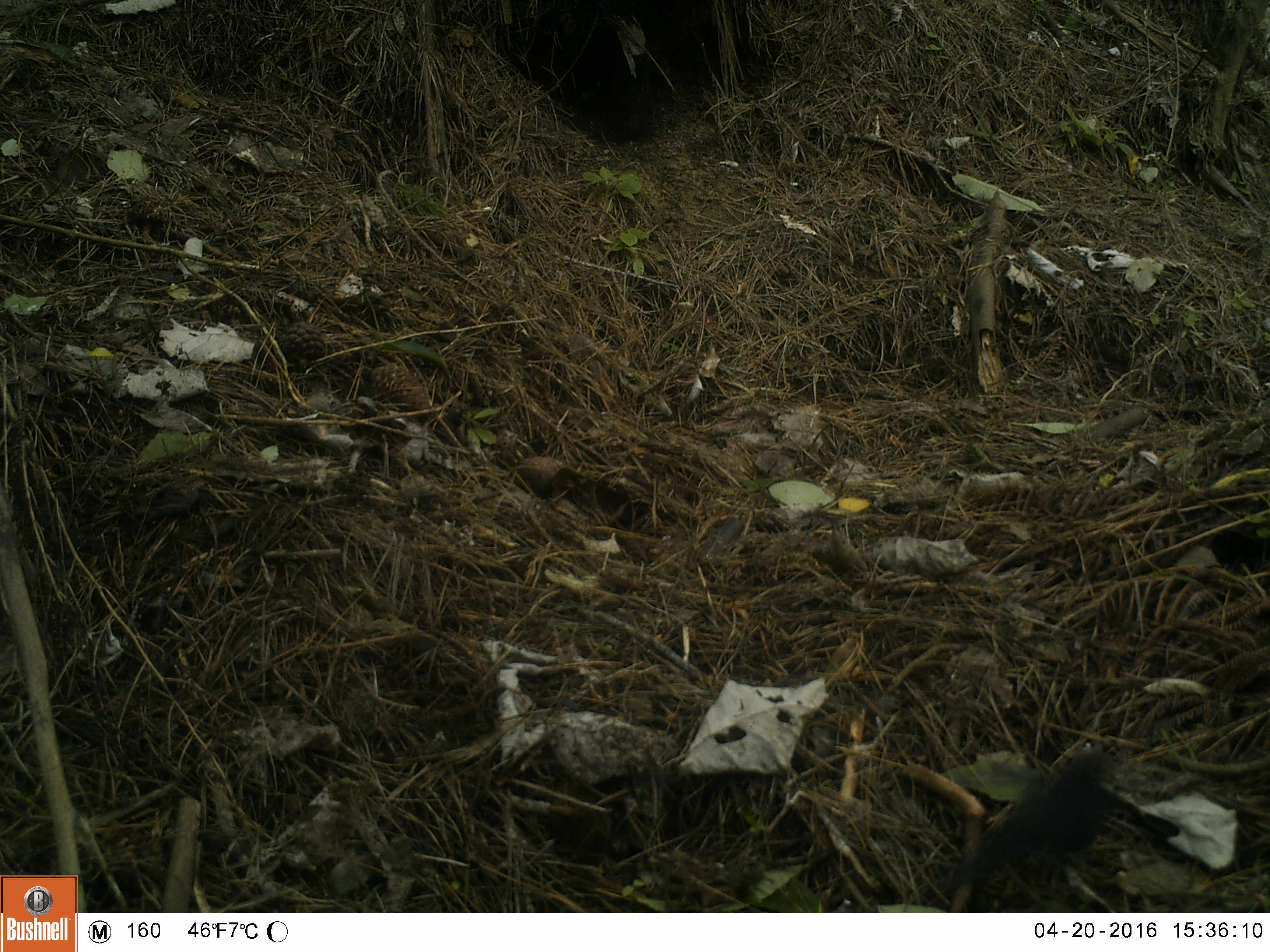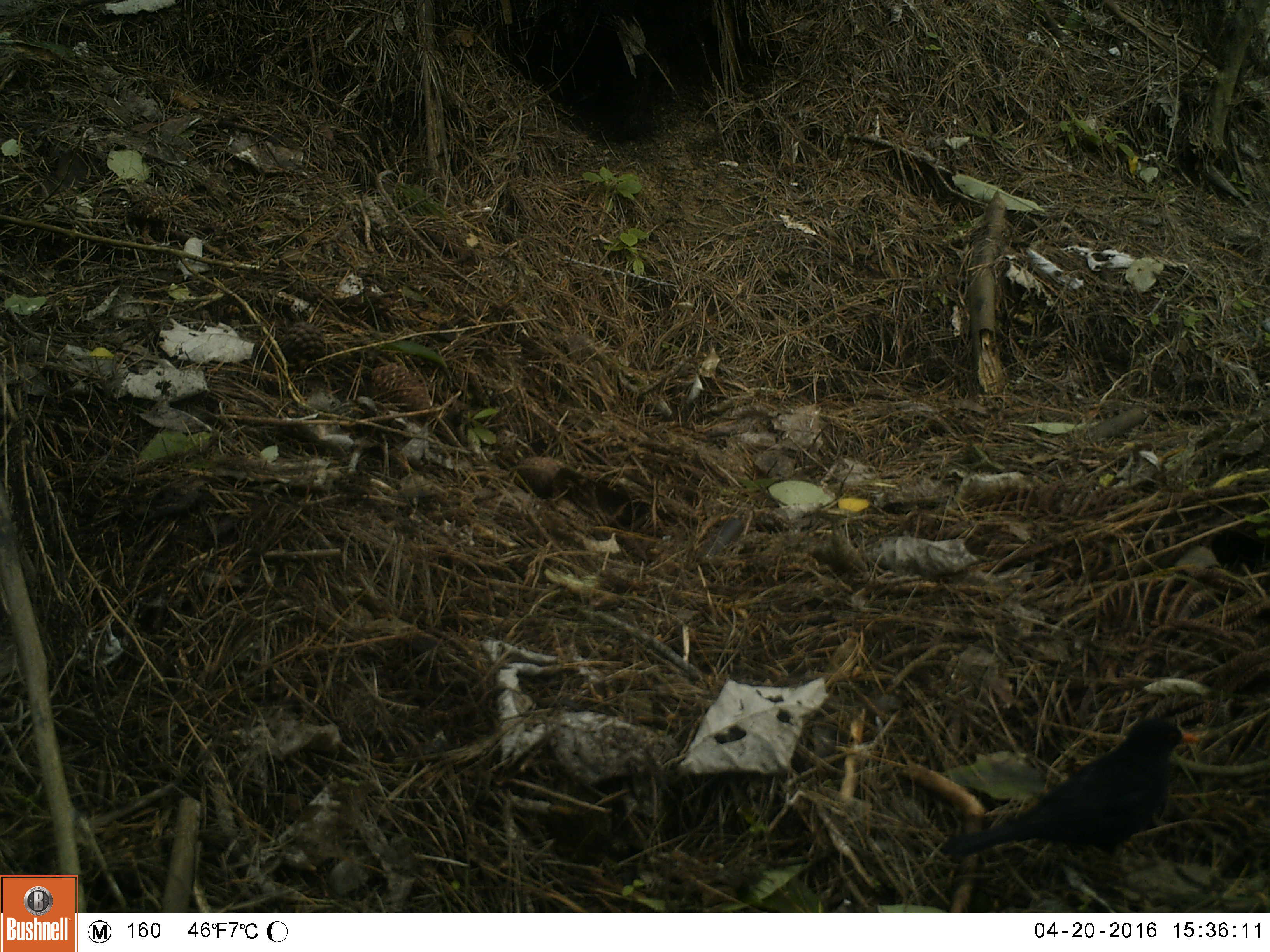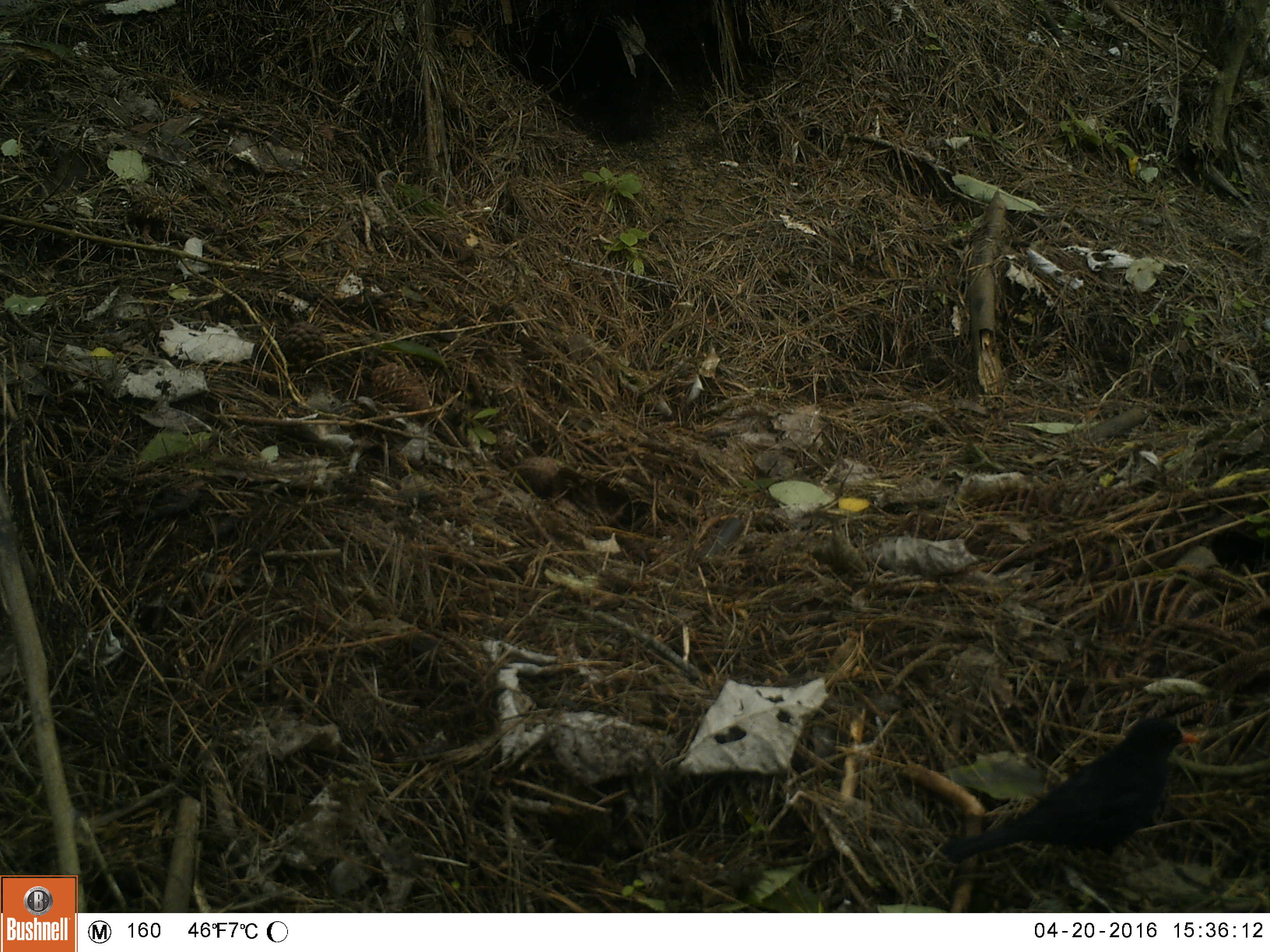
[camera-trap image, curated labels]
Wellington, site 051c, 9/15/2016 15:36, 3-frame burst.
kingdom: Animalia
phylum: Chordata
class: Aves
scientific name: Aves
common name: bird